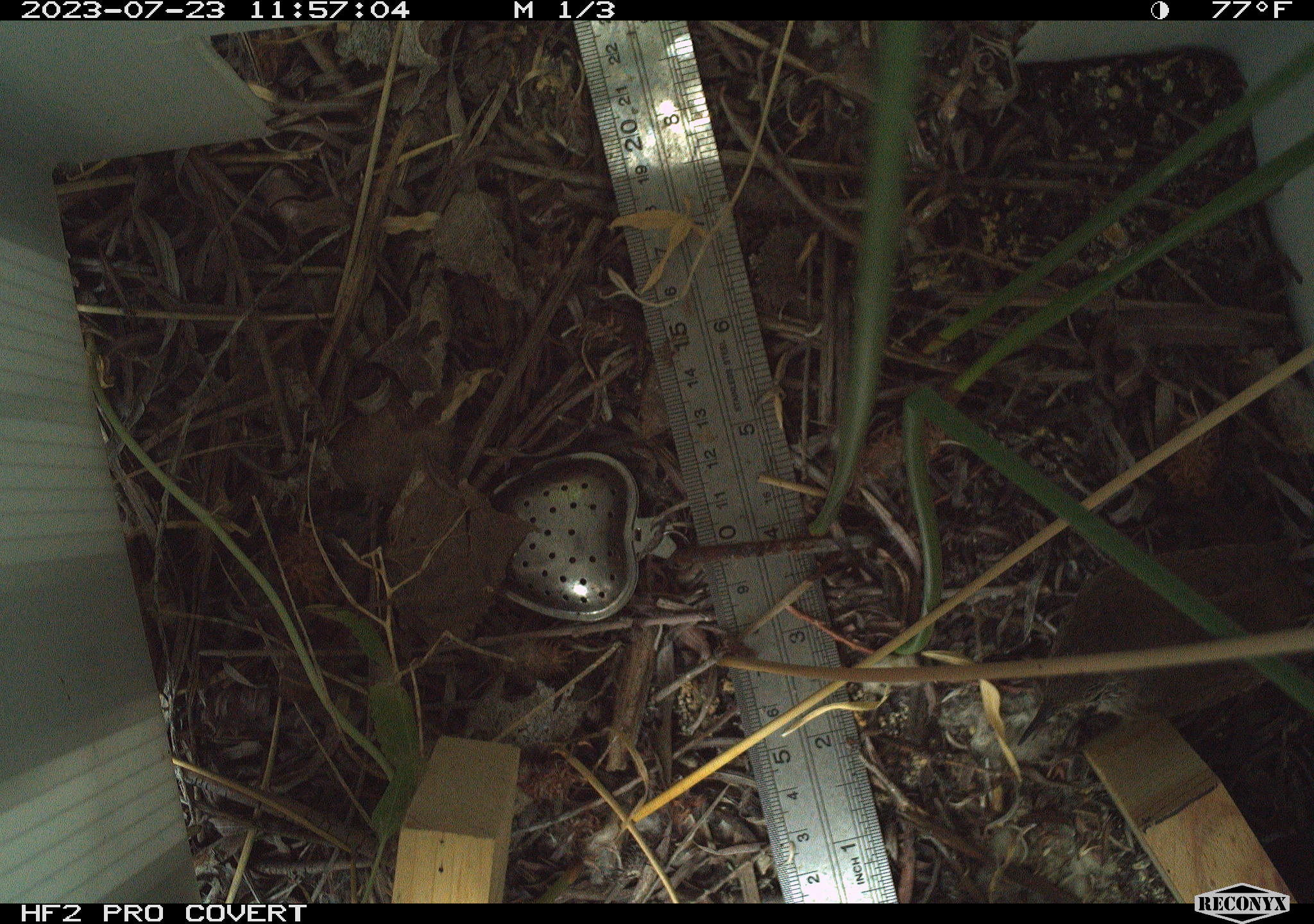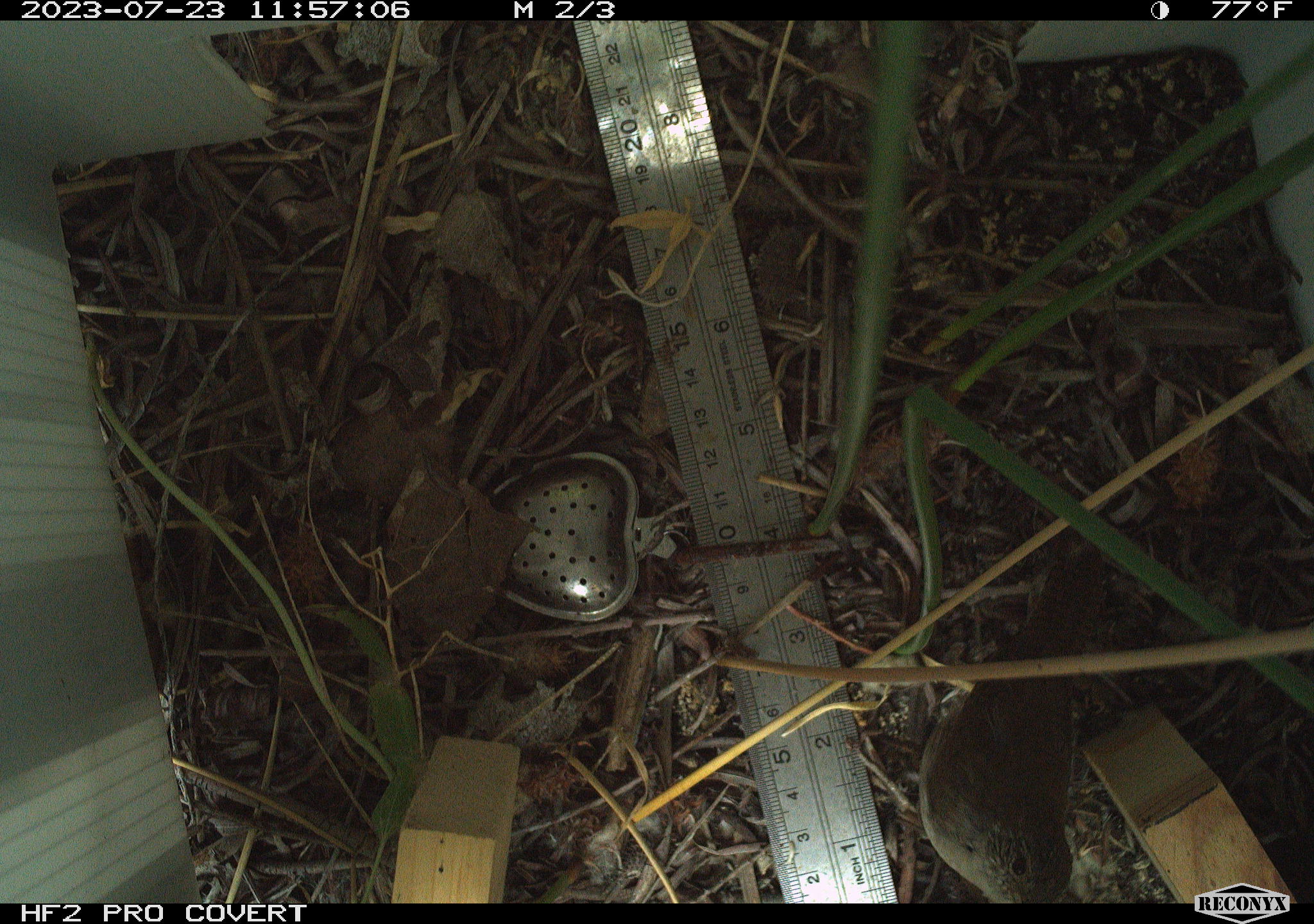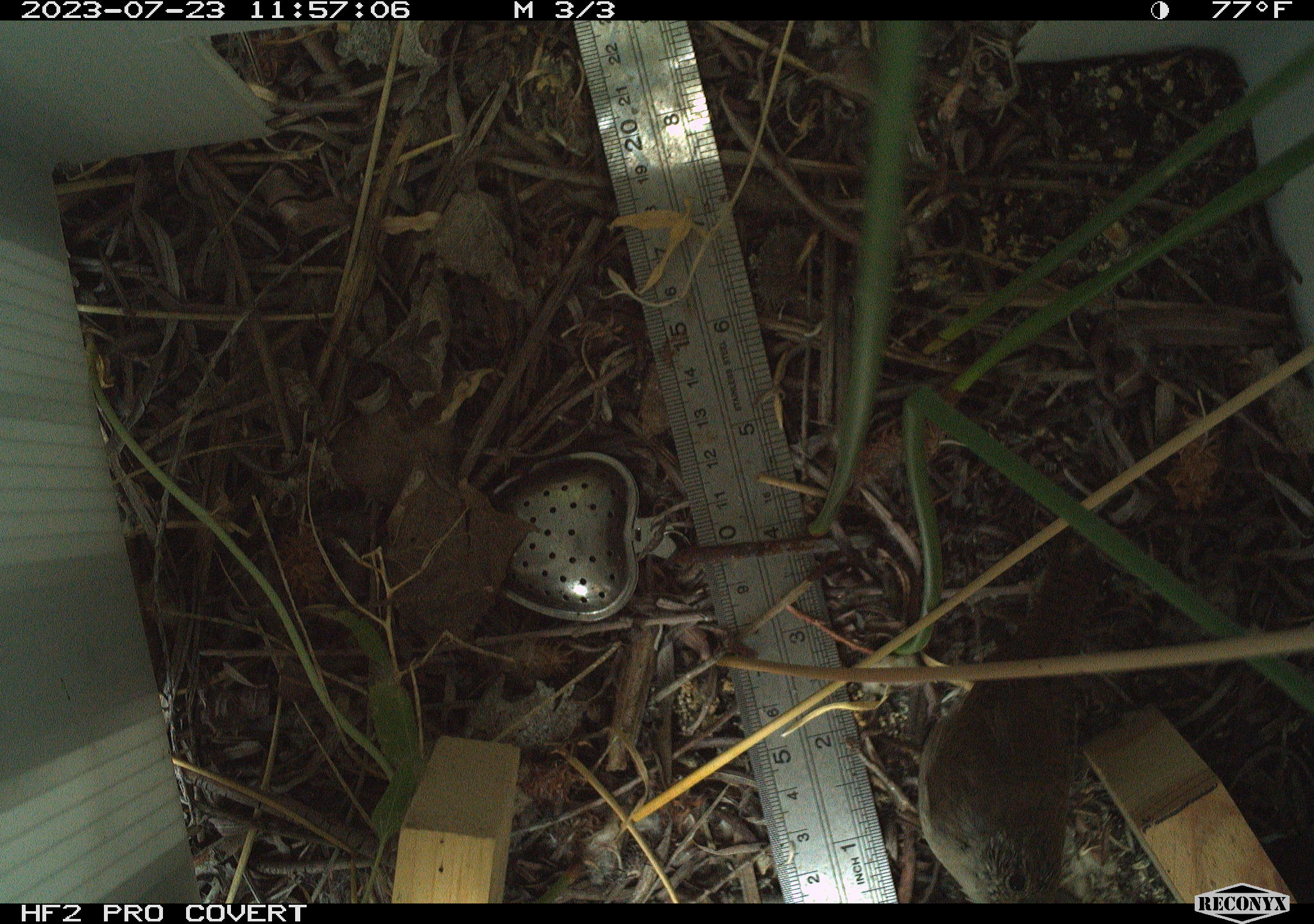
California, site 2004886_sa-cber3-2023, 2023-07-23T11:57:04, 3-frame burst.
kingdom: Animalia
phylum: Chordata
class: Aves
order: Passeriformes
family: Troglodytidae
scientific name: Troglodytidae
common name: wren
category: troglodytidae family